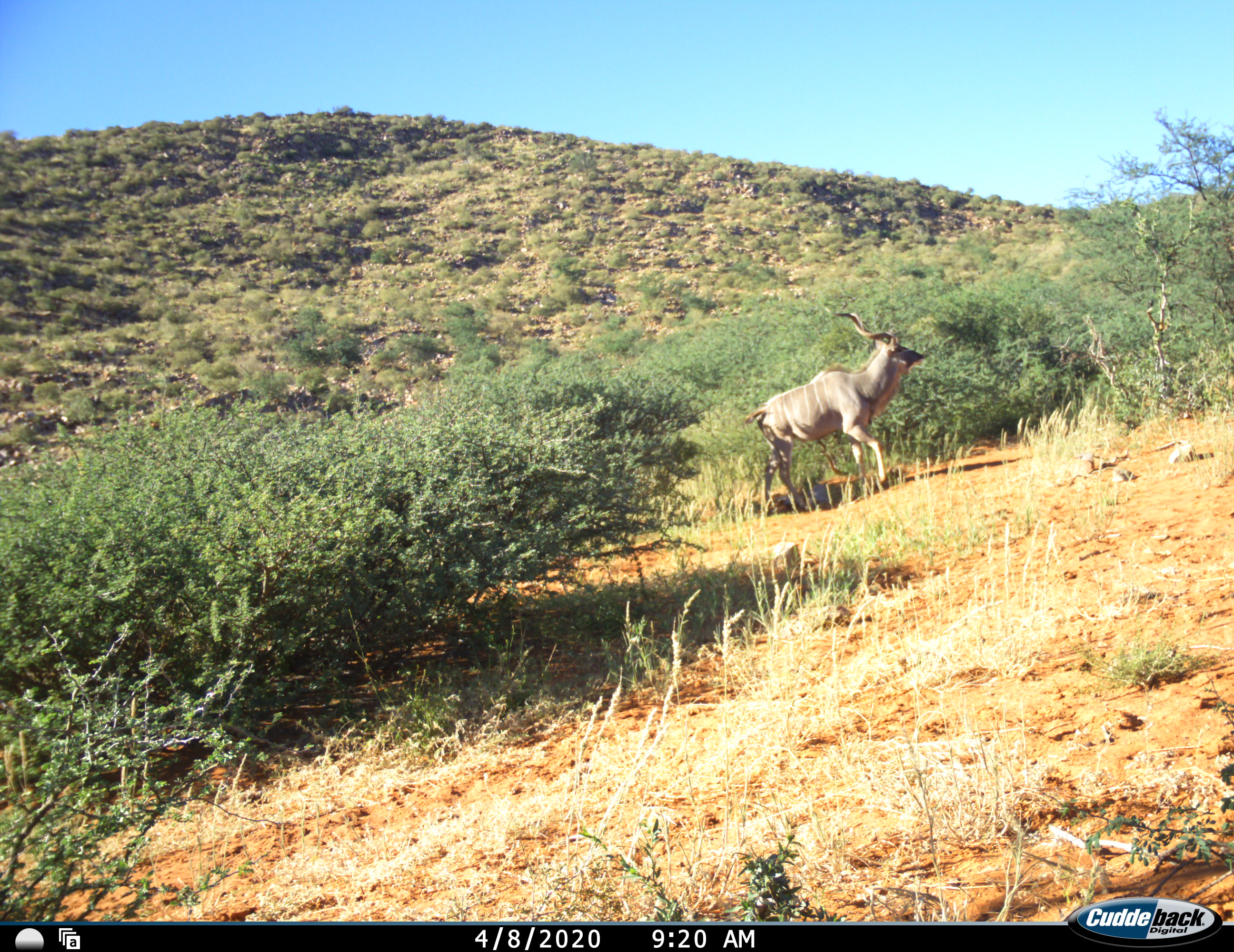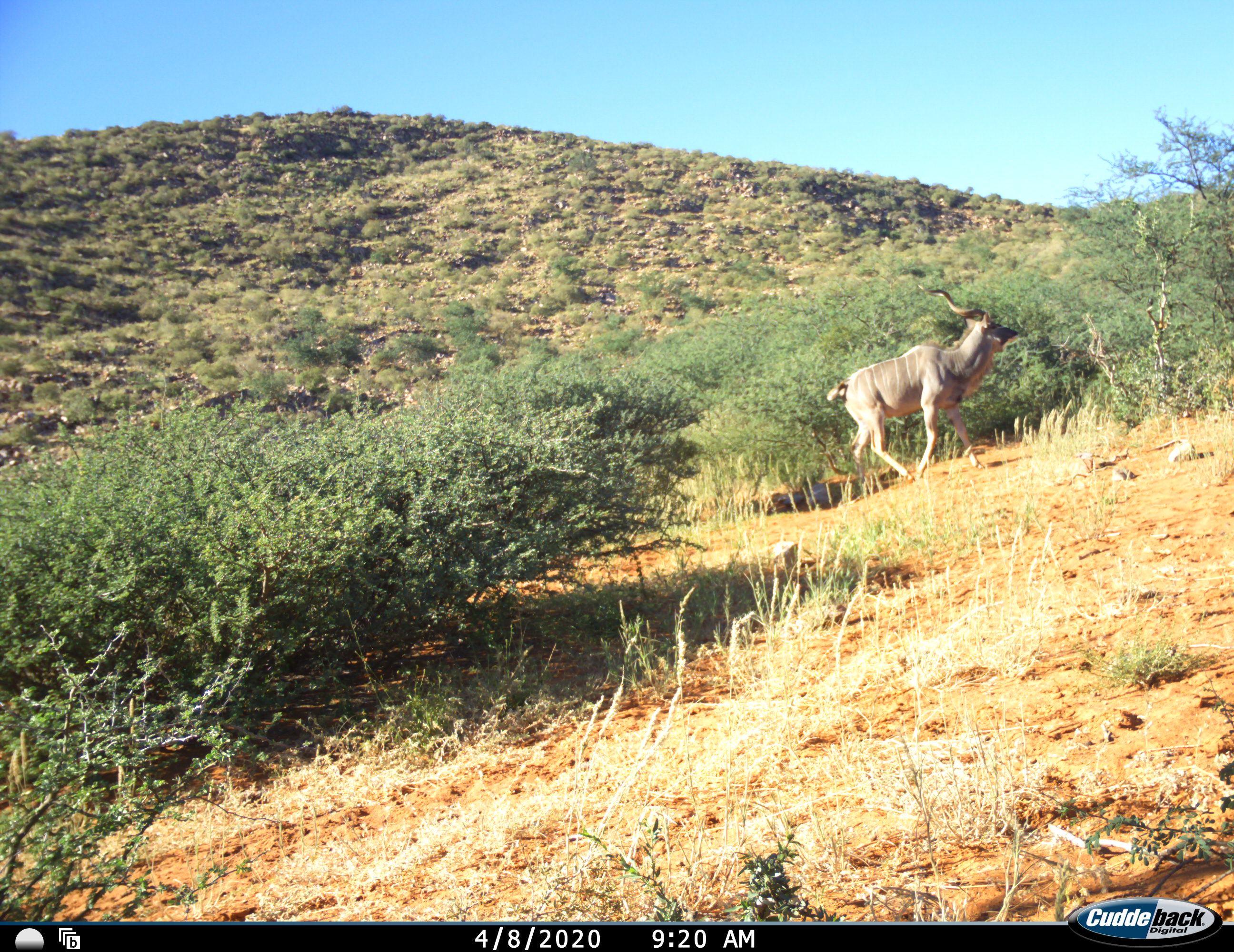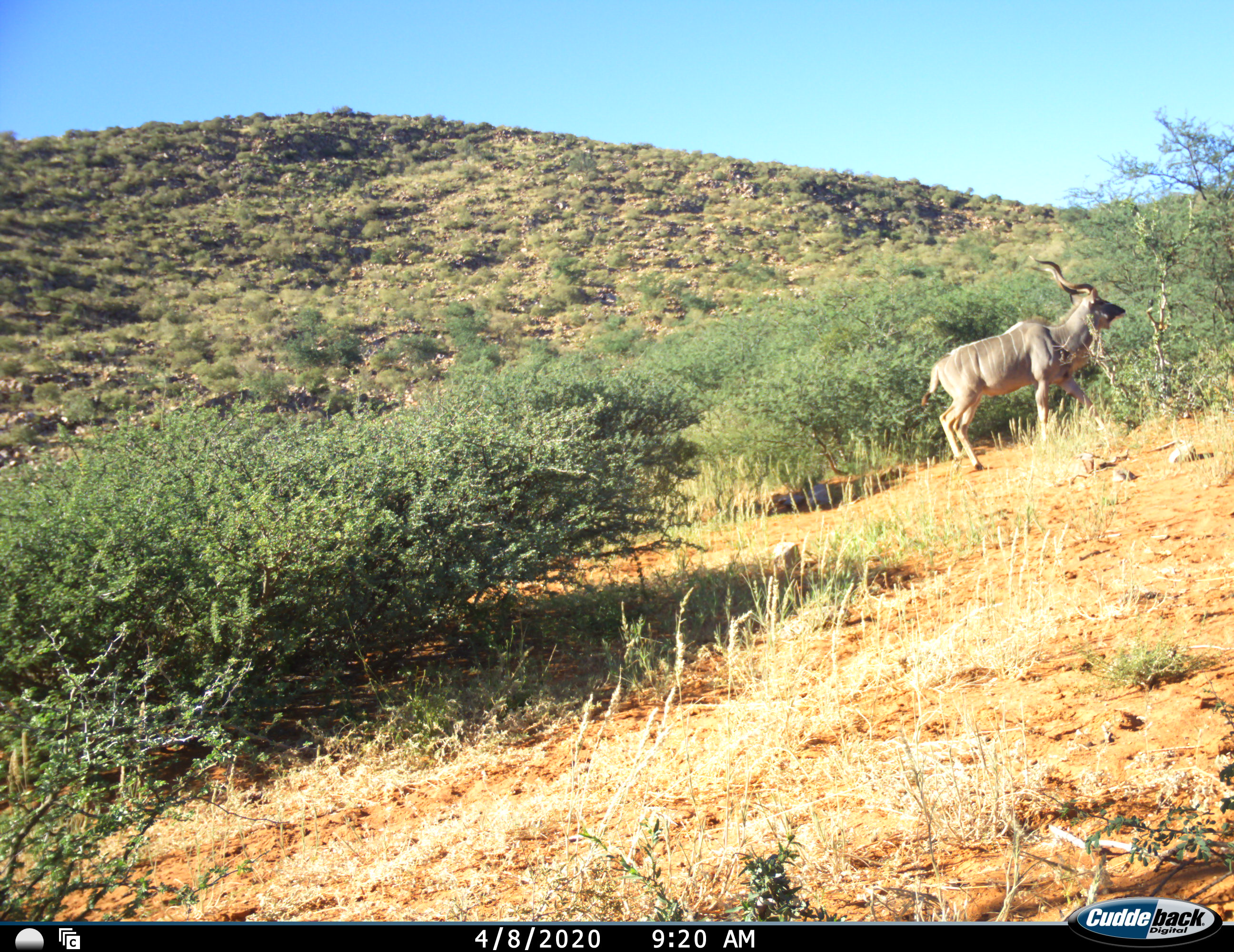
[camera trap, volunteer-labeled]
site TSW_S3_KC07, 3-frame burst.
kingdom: Animalia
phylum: Chordata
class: Mammalia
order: Artiodactyla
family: Bovidae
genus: Tragelaphus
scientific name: Tragelaphus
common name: kudu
Kudu (Tragelaphus), count 1. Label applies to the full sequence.